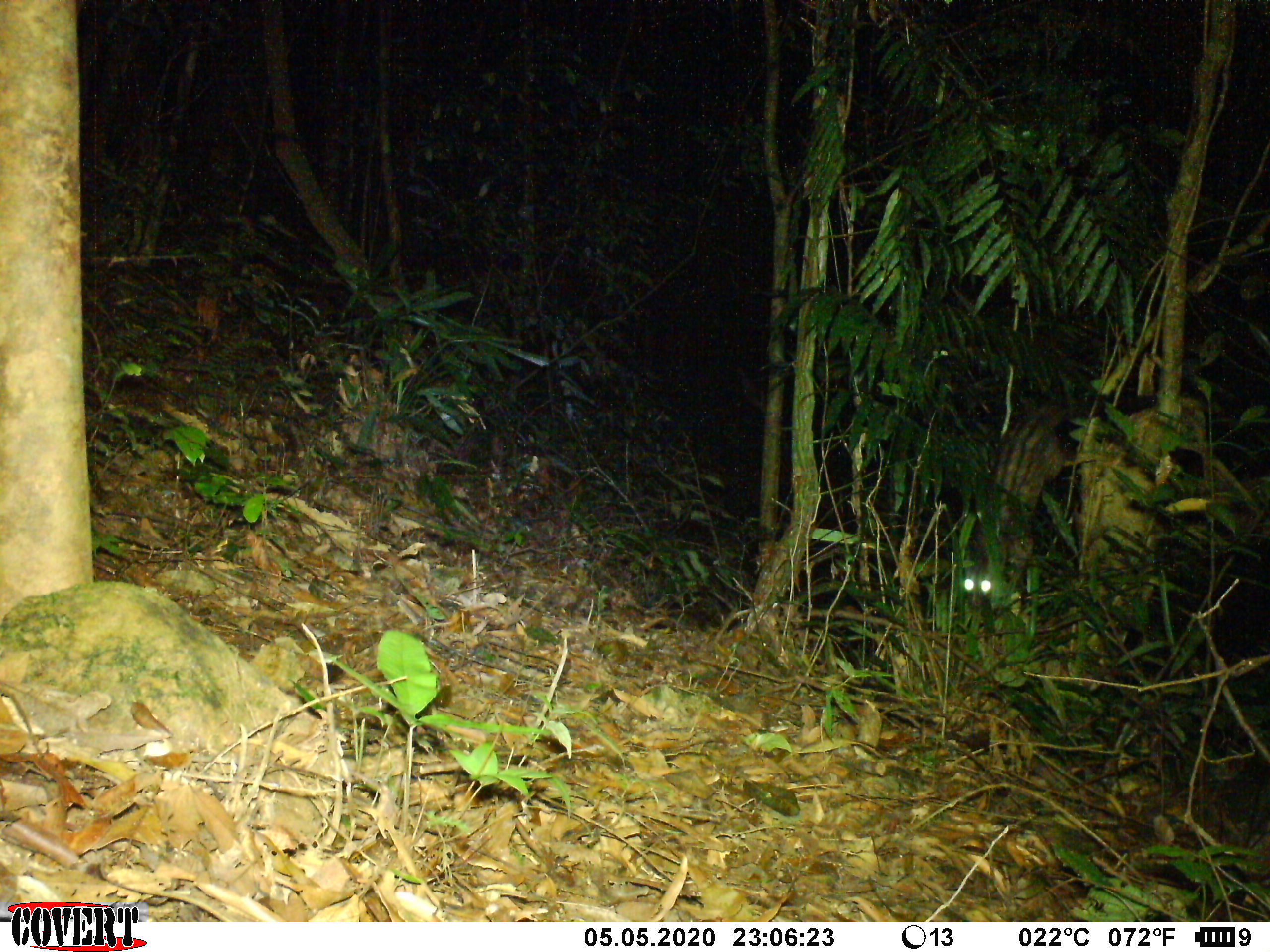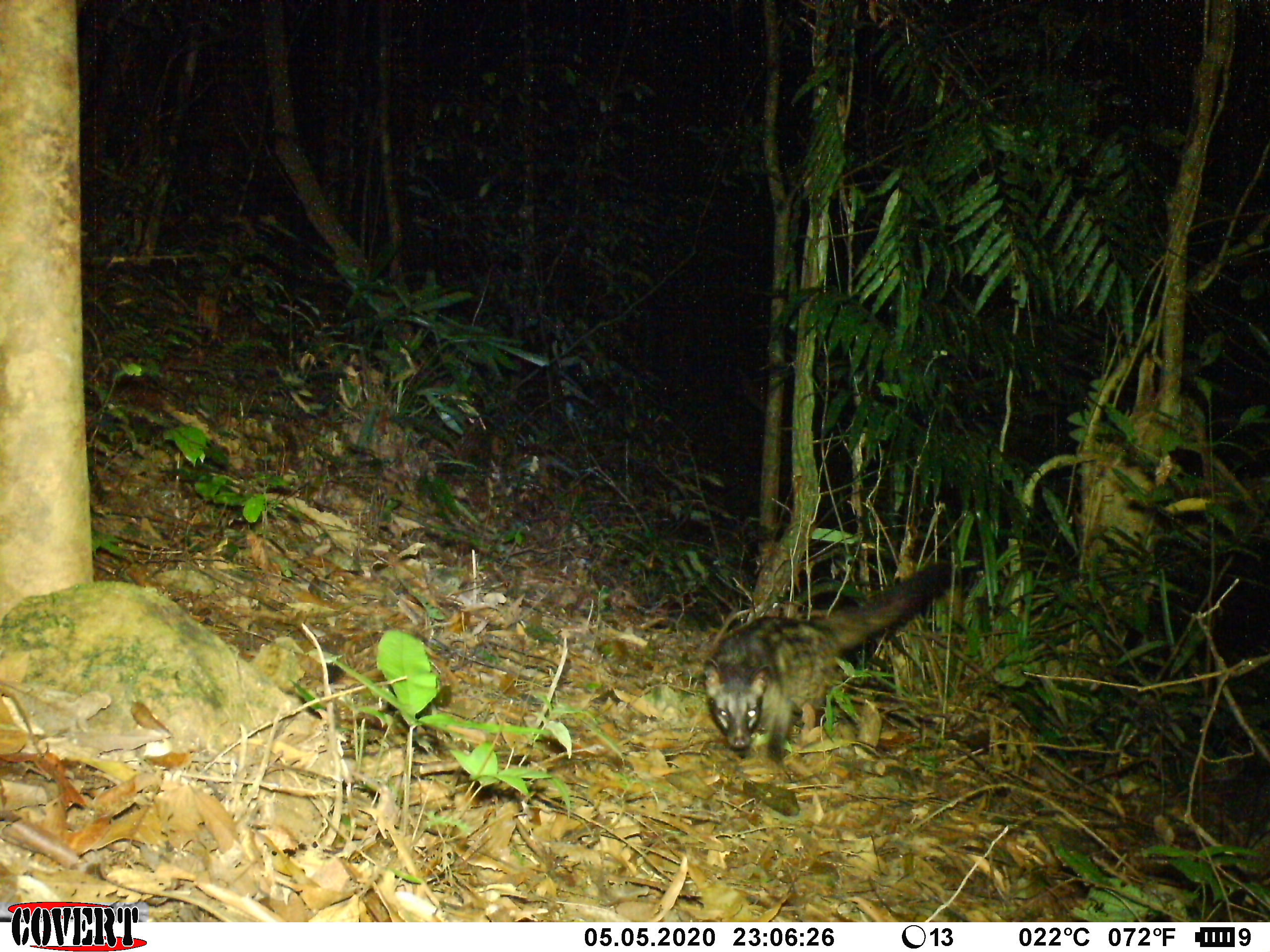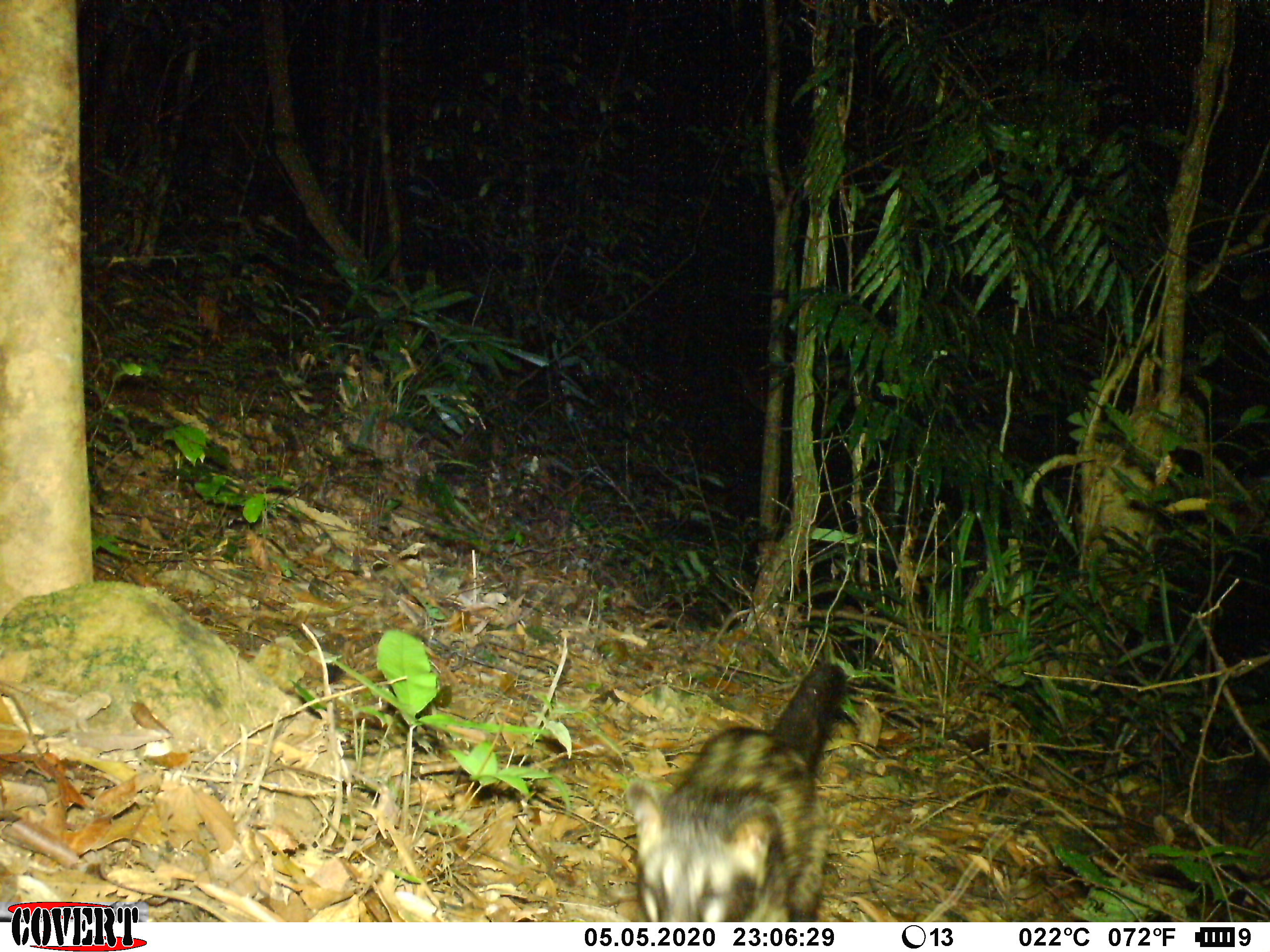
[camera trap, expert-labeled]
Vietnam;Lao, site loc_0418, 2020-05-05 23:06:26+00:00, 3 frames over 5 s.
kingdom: Animalia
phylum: Chordata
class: Mammalia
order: Carnivora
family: Viverridae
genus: Paradoxurus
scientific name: Paradoxurus hermaphroditus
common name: common palm civet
Common palm civet (Paradoxurus hermaphroditus). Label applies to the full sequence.